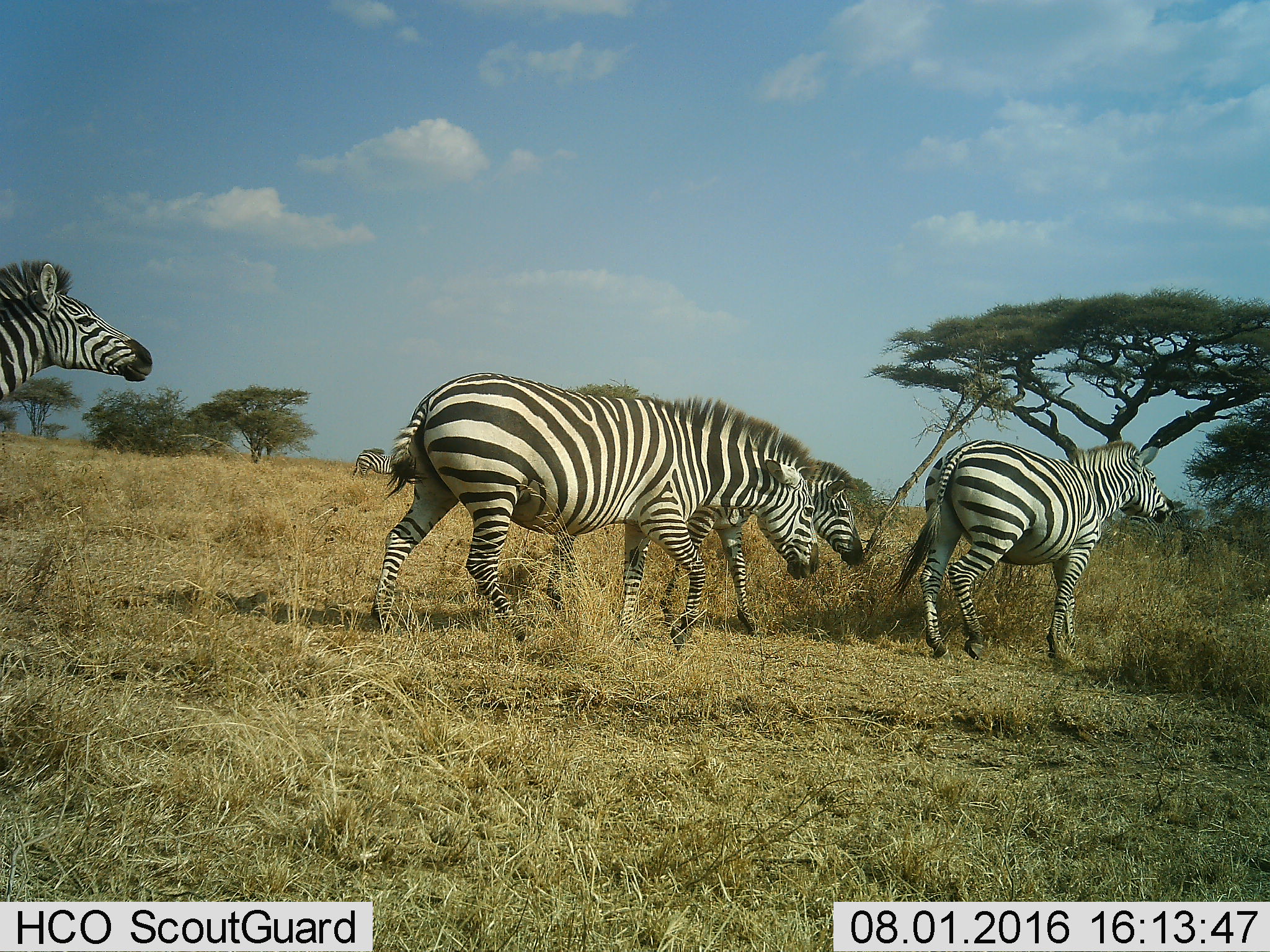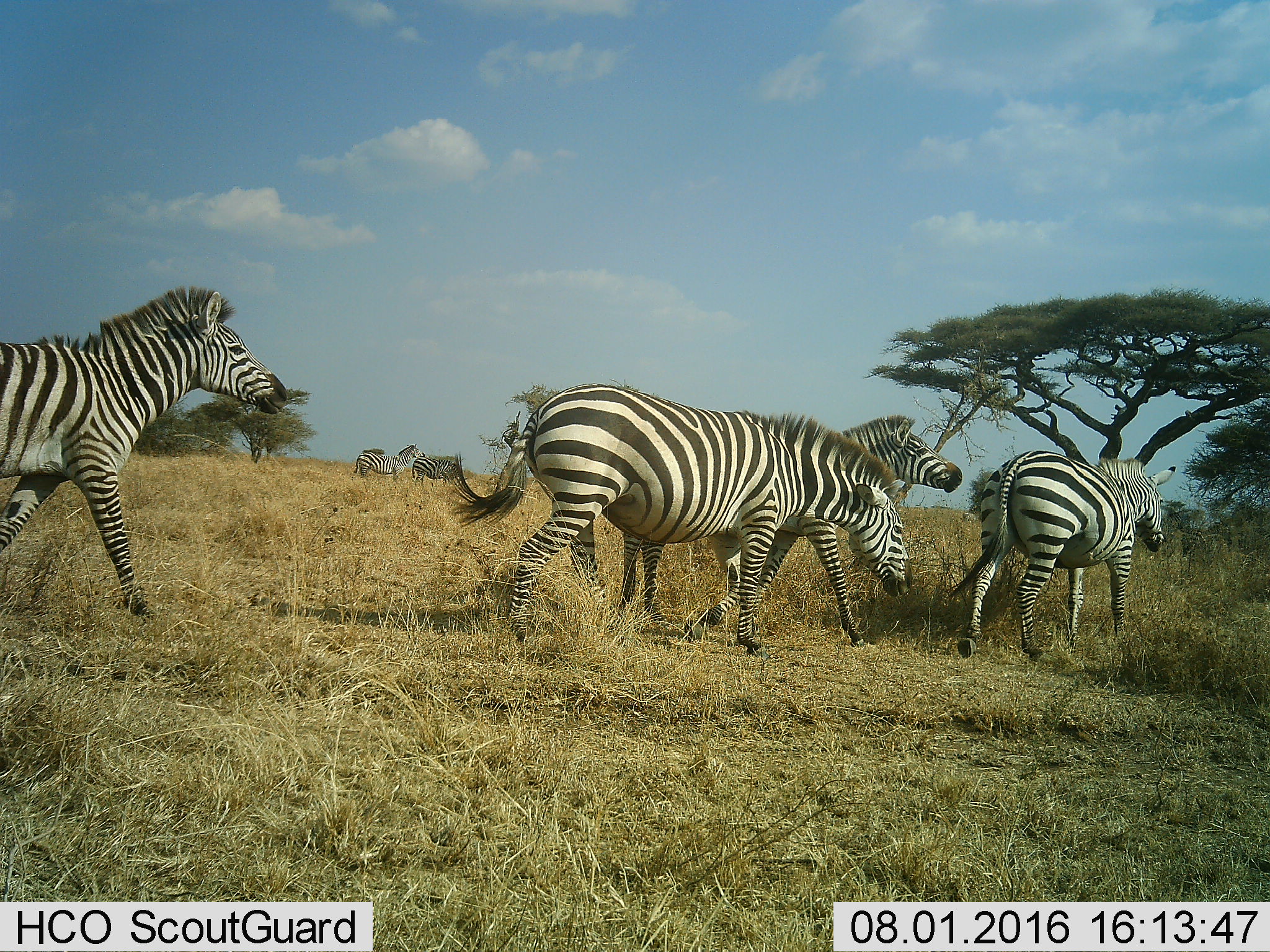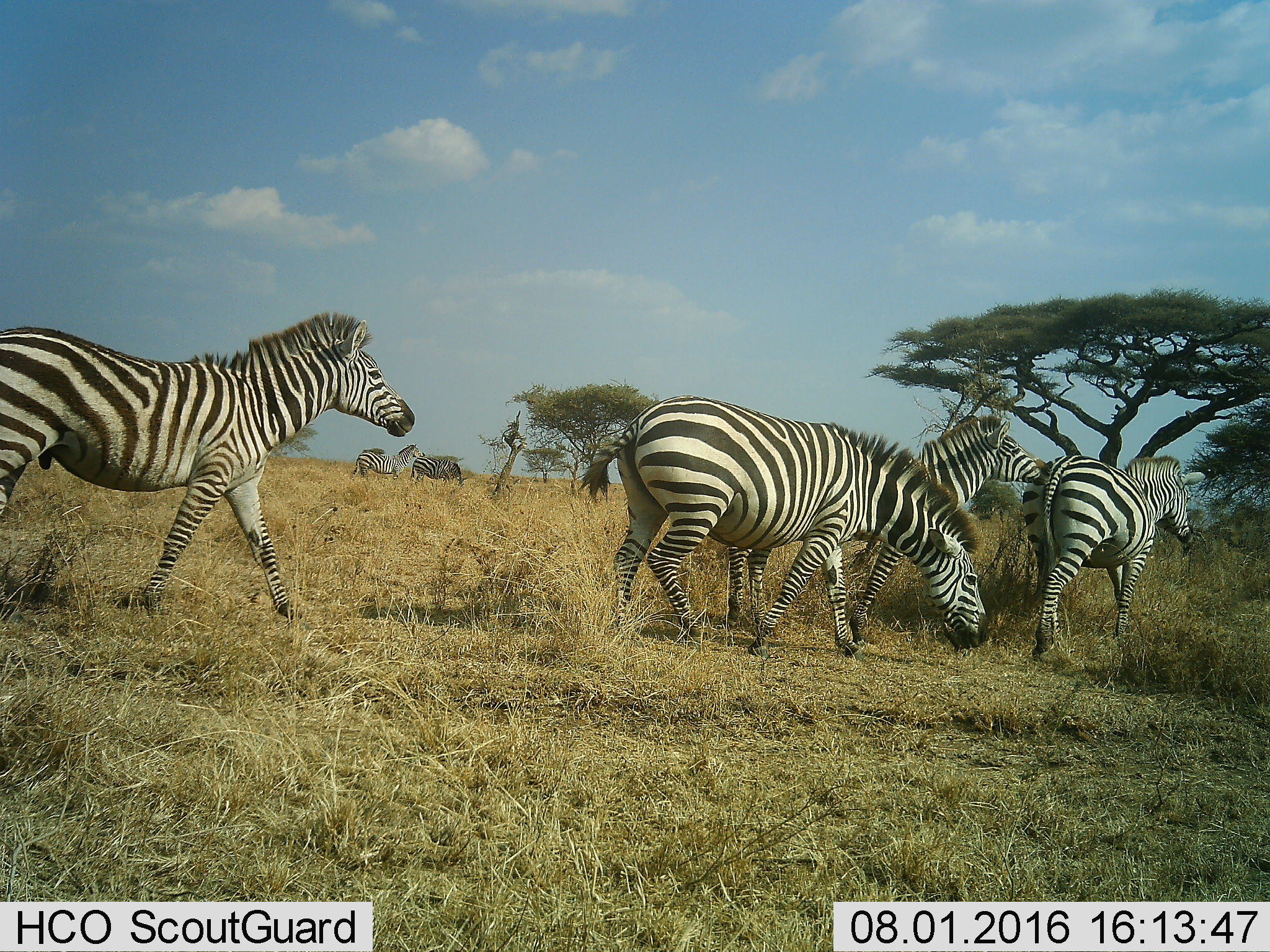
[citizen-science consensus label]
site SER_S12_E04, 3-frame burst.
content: unidentified animal